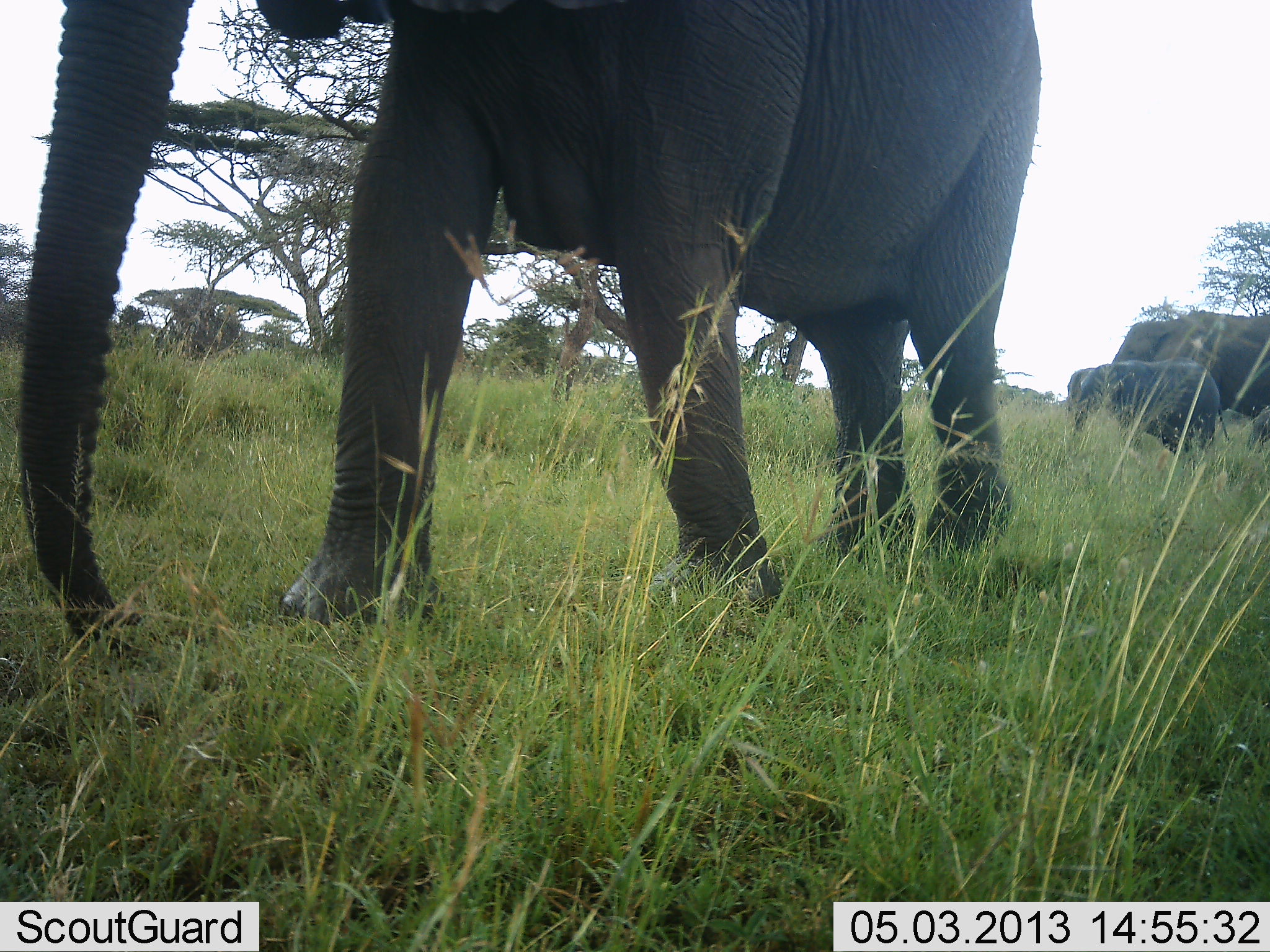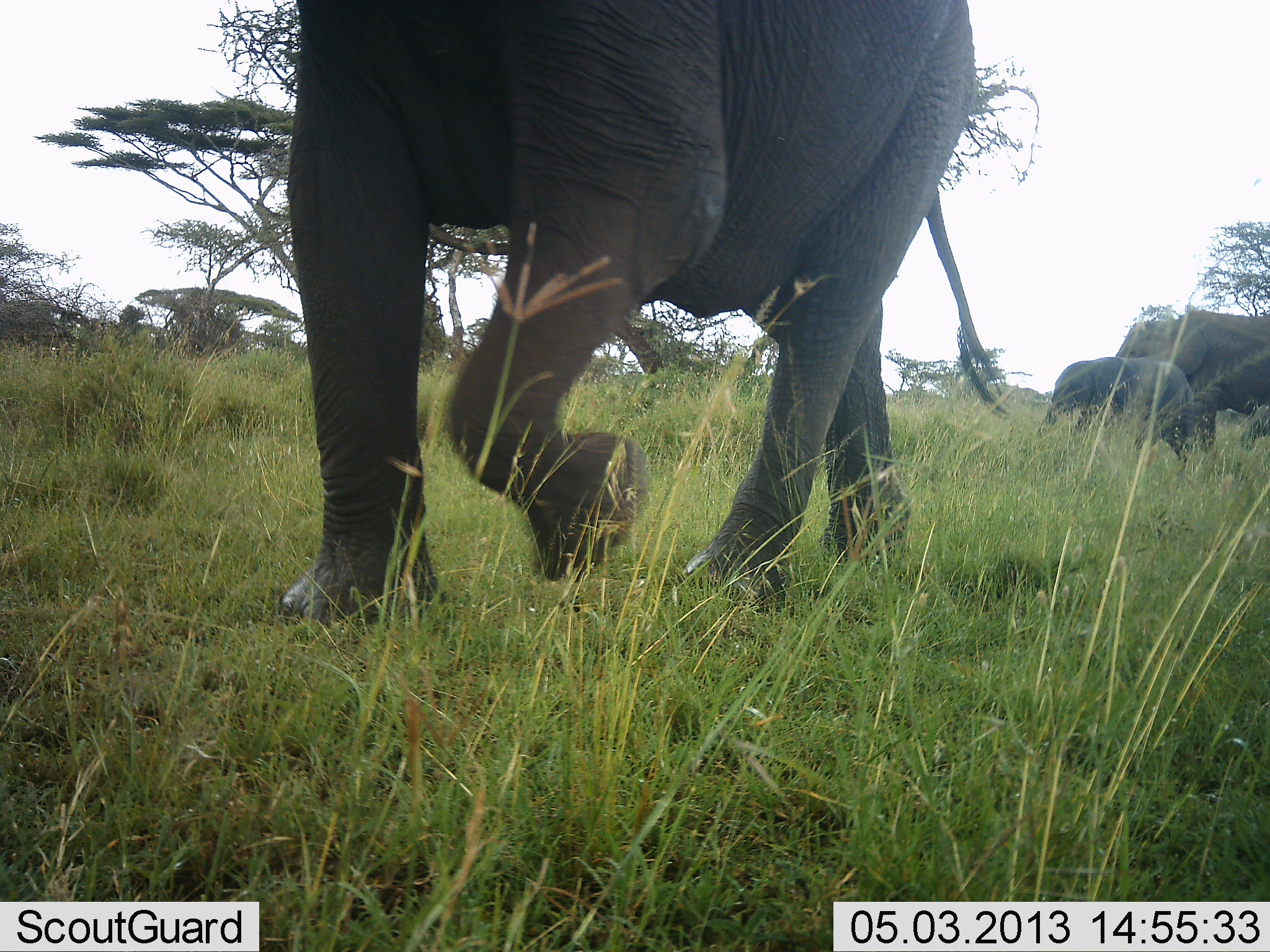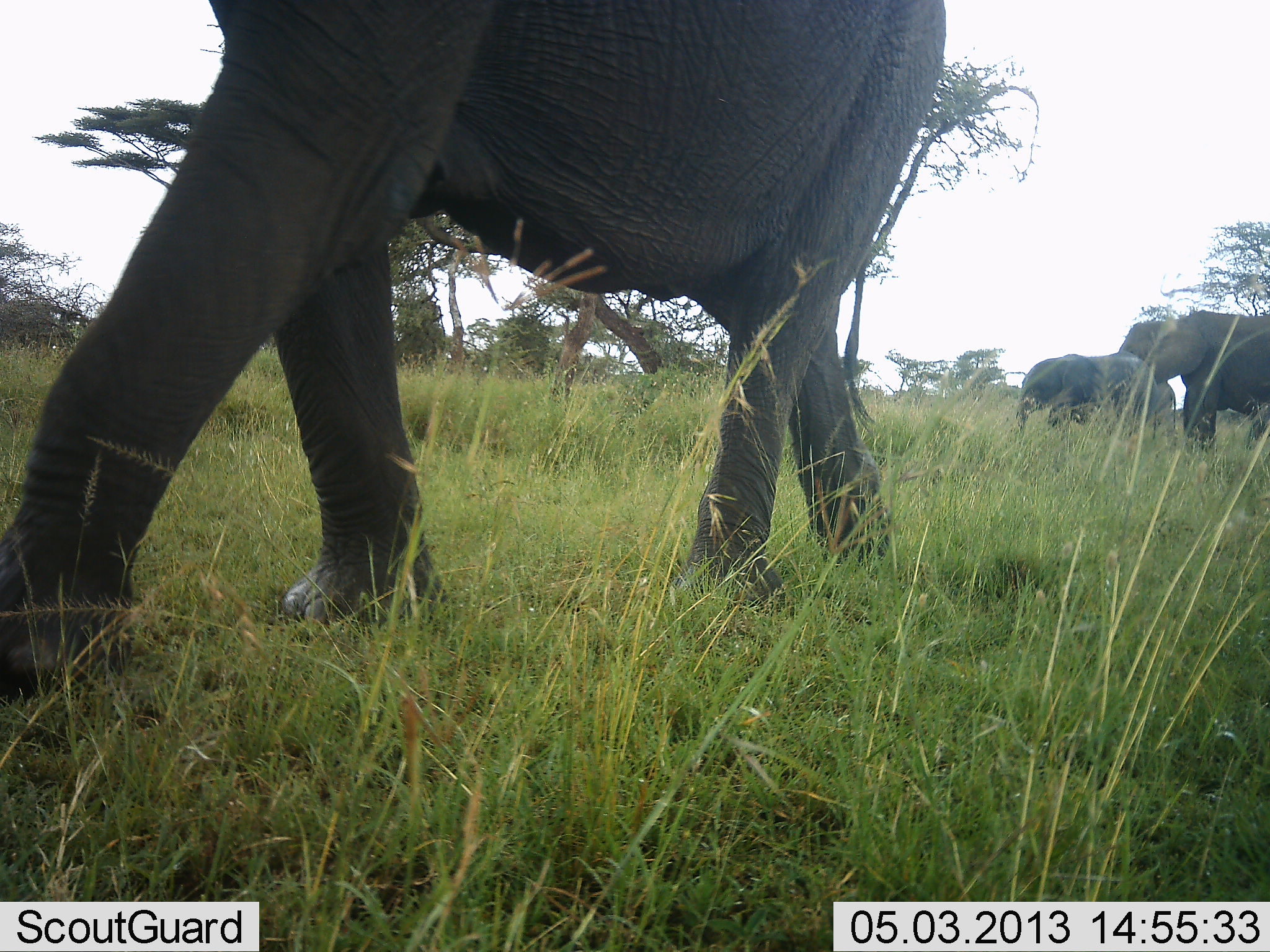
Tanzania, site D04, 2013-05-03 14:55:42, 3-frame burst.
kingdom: Animalia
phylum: Chordata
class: Mammalia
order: Proboscidea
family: Elephantidae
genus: Loxodonta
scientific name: Loxodonta africana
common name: african bush elephant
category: elephant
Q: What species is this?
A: Elephant (african bush elephant) (Loxodonta africana).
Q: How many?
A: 3.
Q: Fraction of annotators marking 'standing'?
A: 20%.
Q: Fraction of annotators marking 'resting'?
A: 0%.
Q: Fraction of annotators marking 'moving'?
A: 100%.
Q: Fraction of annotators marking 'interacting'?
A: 0%.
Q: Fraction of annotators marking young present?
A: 87%.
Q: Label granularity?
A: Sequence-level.